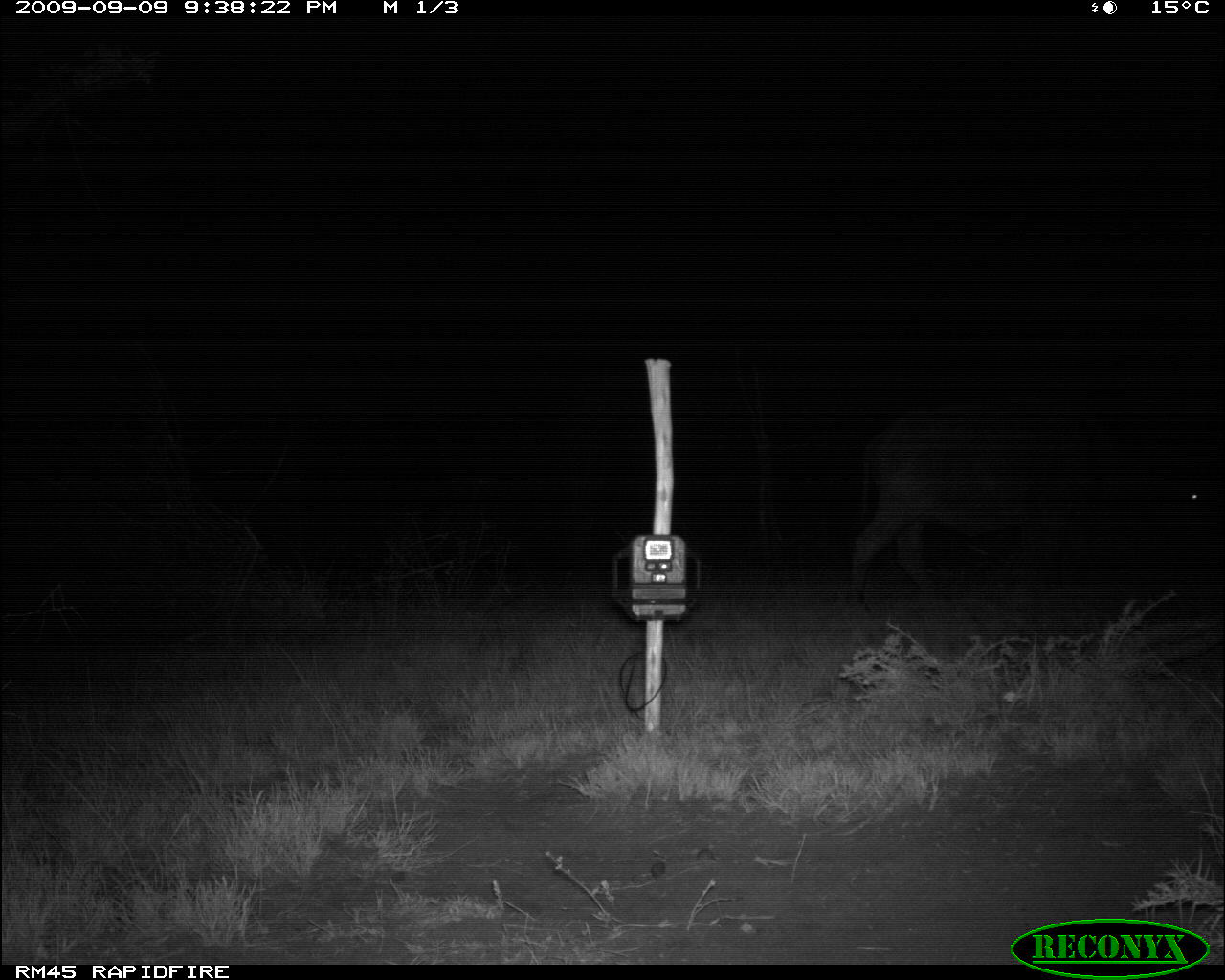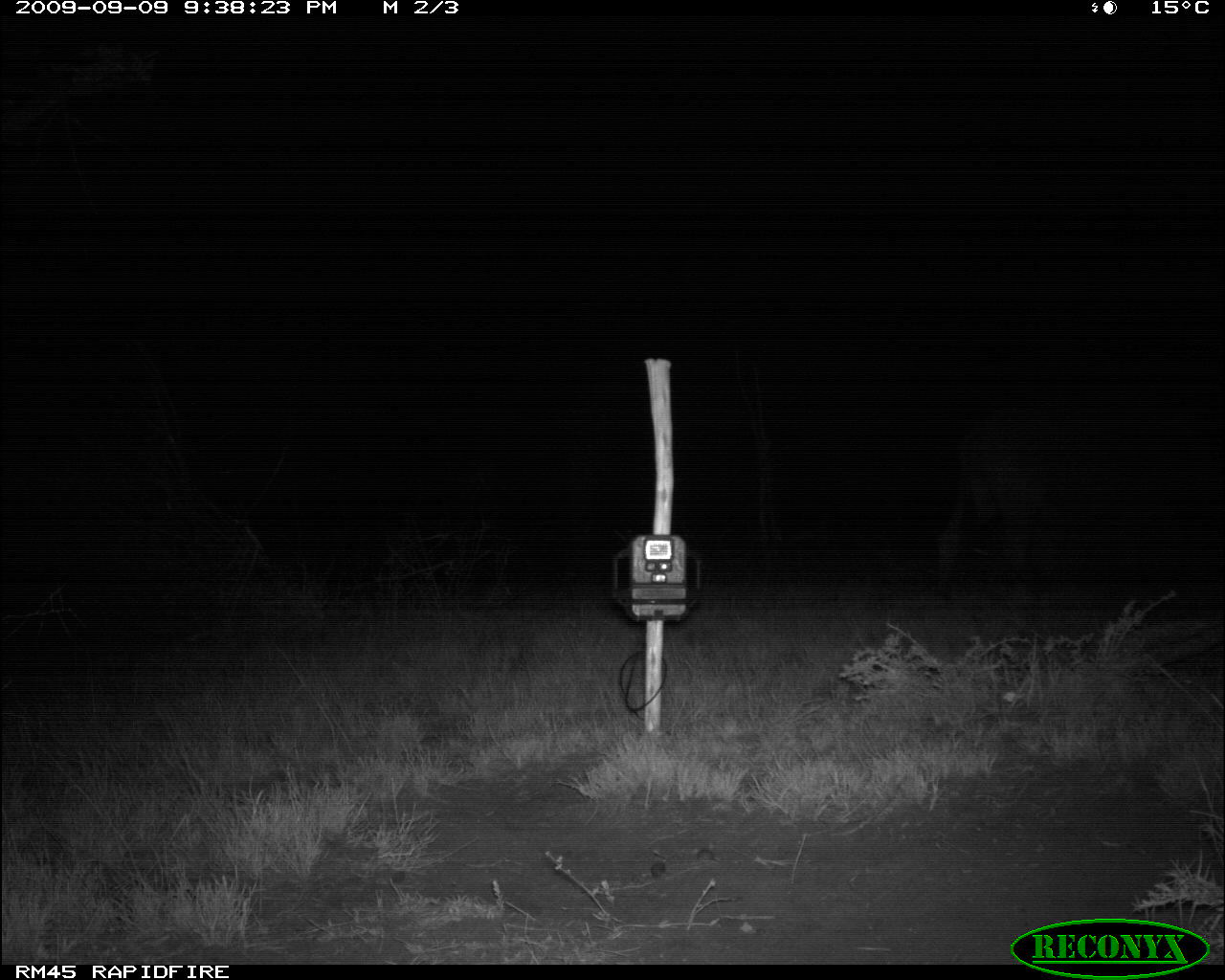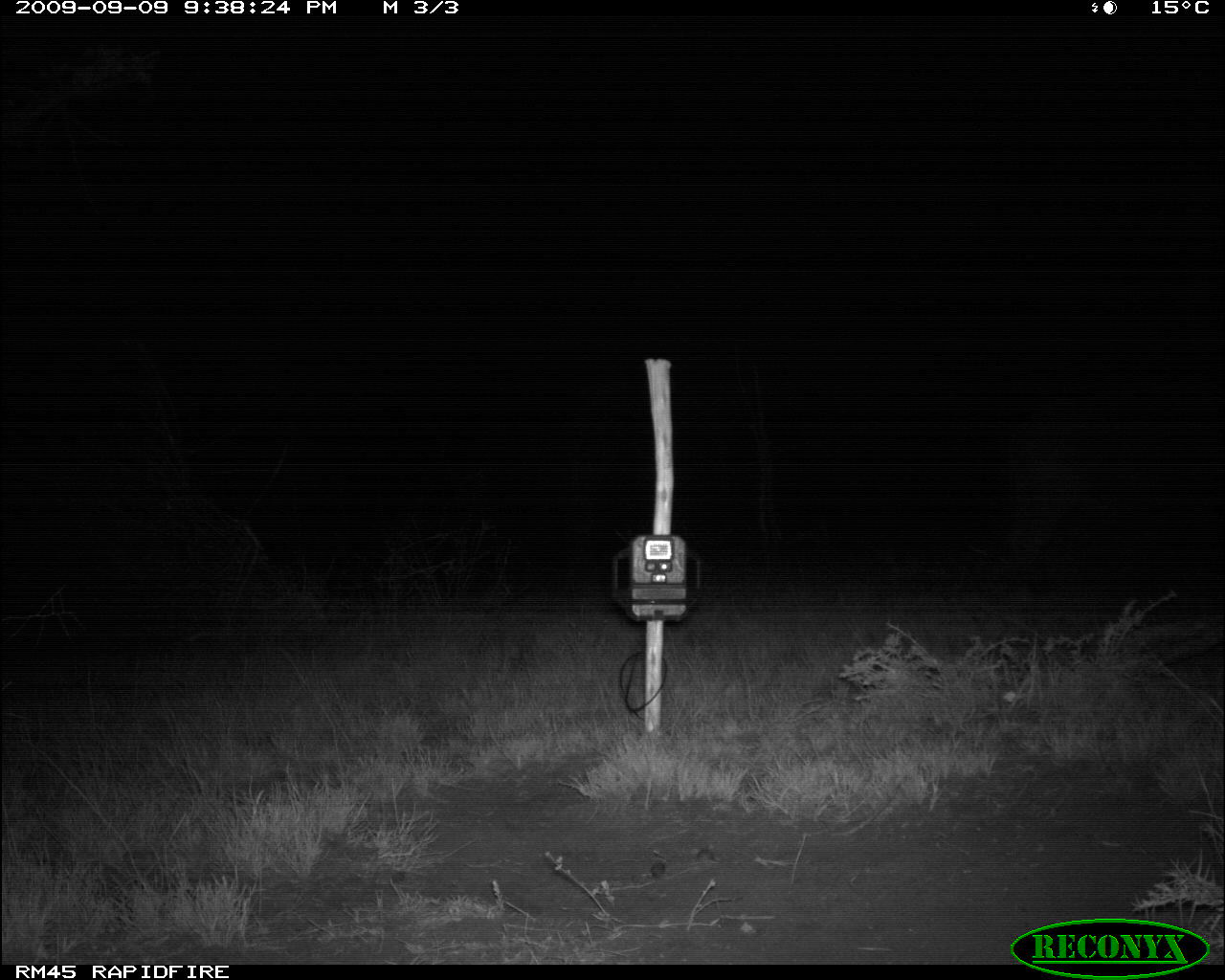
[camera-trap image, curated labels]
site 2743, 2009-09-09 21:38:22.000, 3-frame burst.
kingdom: Animalia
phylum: Chordata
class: Mammalia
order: Artiodactyla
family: Bovidae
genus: Syncerus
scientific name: Syncerus caffer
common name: african buffalo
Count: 1.